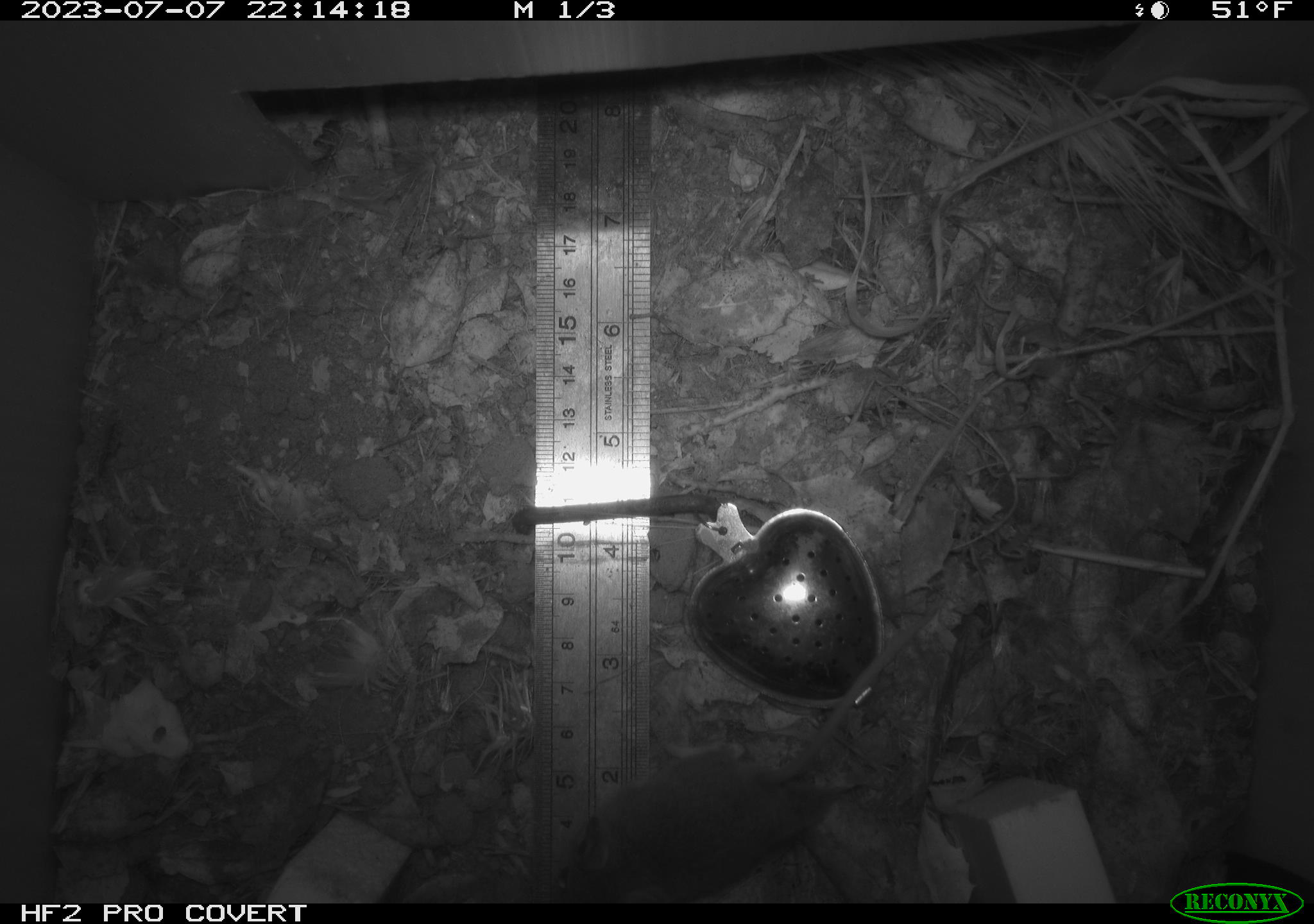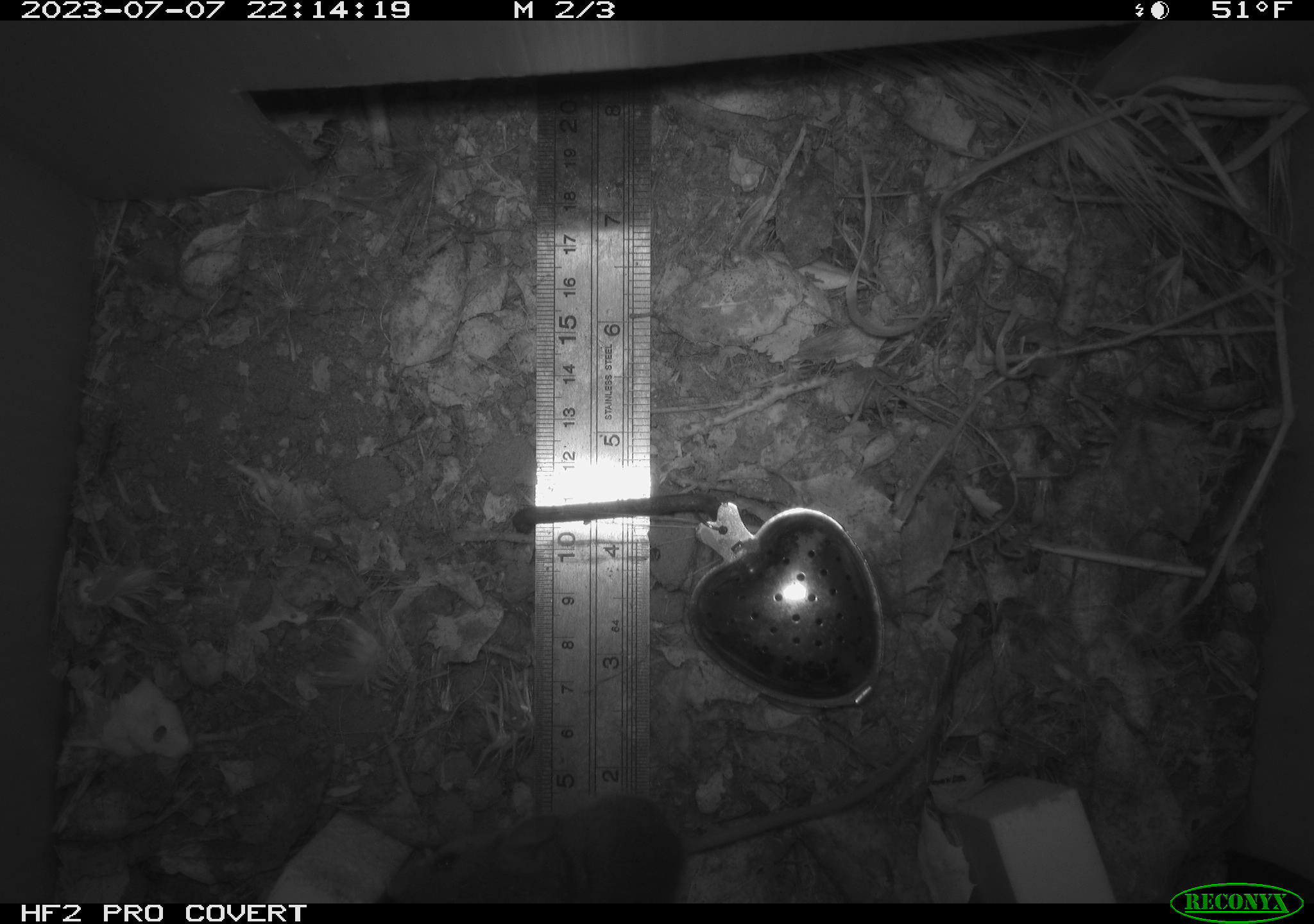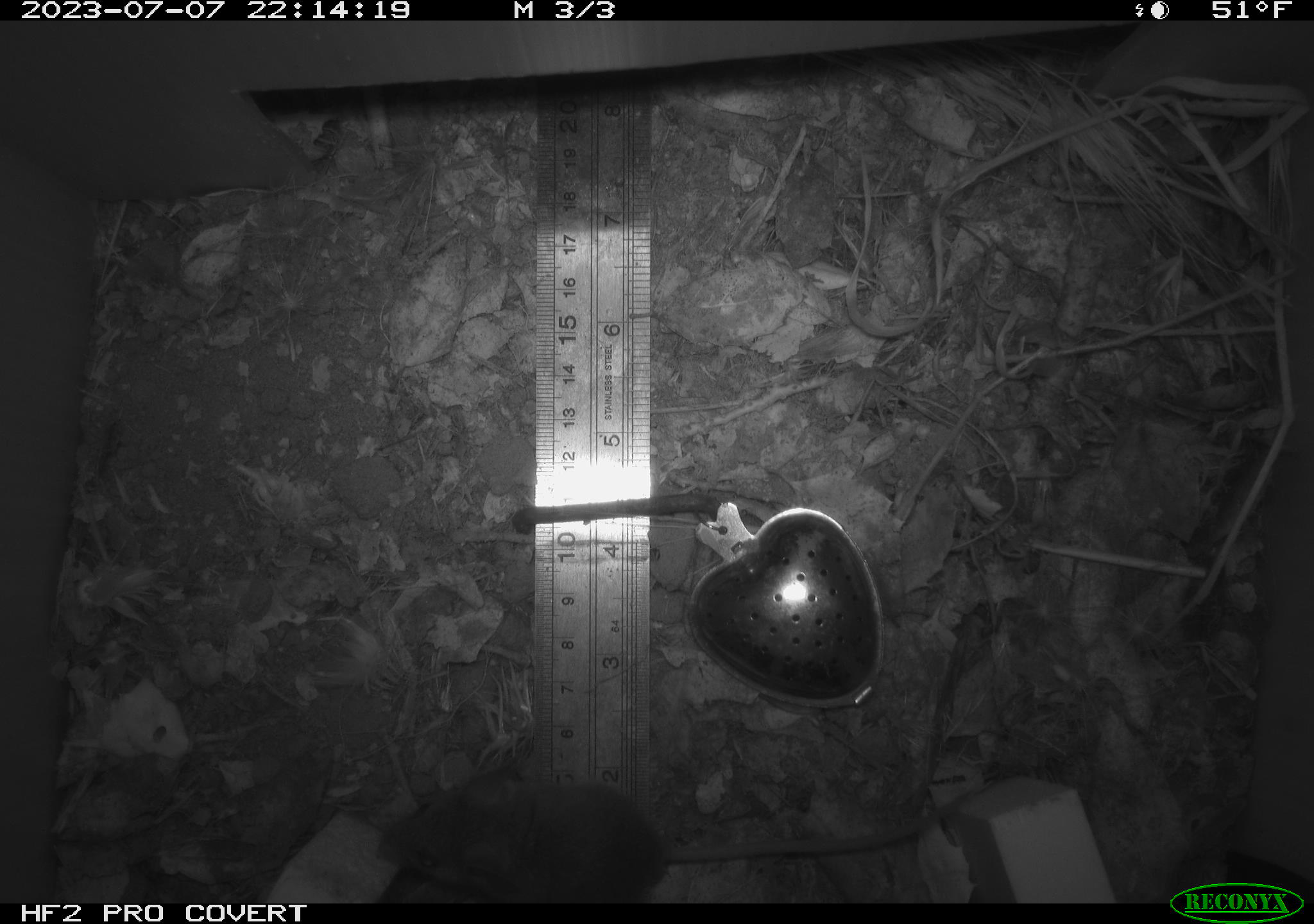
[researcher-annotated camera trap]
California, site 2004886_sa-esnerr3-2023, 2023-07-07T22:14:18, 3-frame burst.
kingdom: Animalia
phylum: Chordata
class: Mammalia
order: Rodentia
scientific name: Rodentia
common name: mouse species